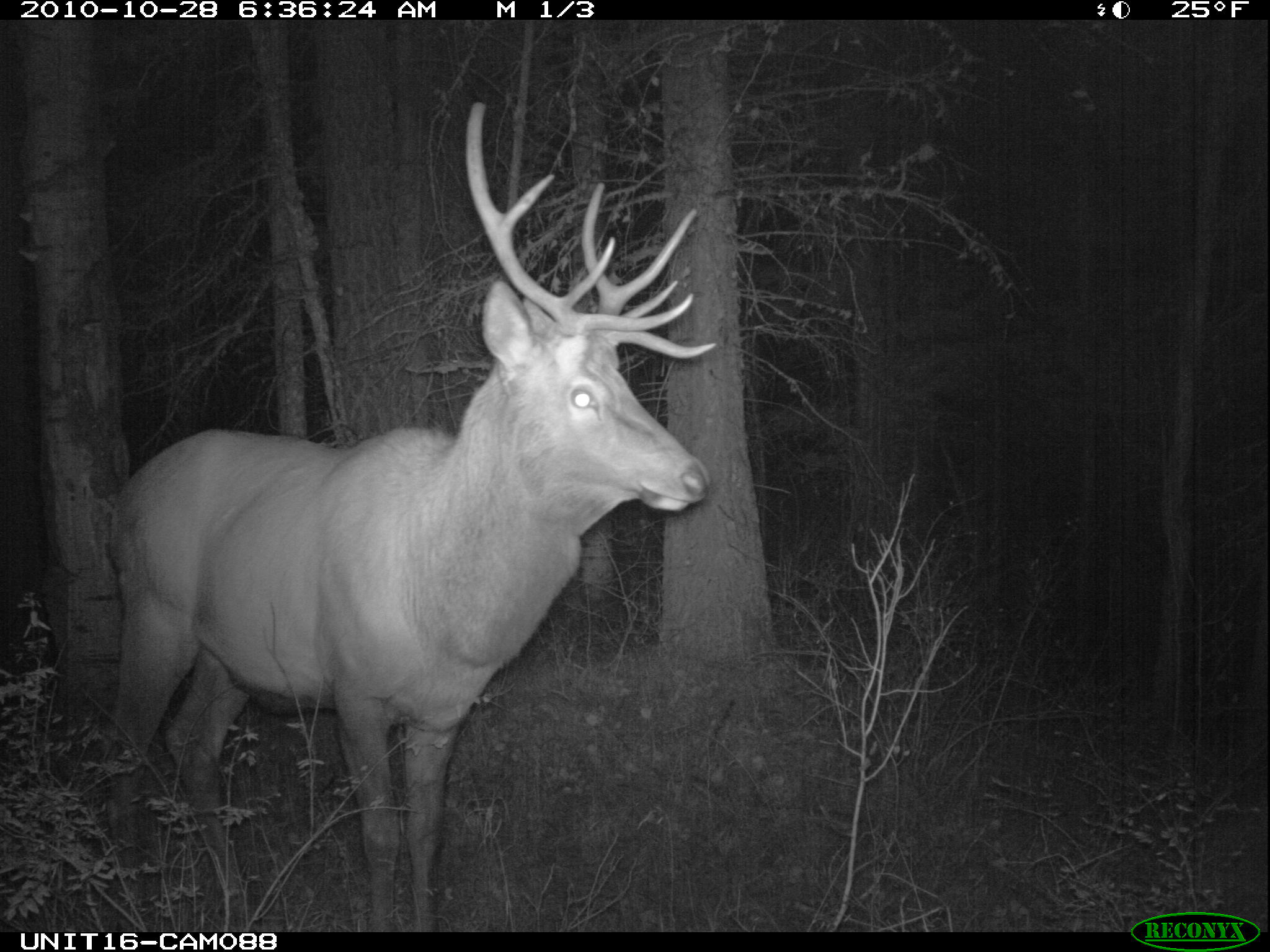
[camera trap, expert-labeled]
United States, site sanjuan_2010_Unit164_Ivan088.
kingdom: Animalia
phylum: Chordata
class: Mammalia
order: Artiodactyla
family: Cervidae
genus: Cervus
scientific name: Cervus elaphus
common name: red deer